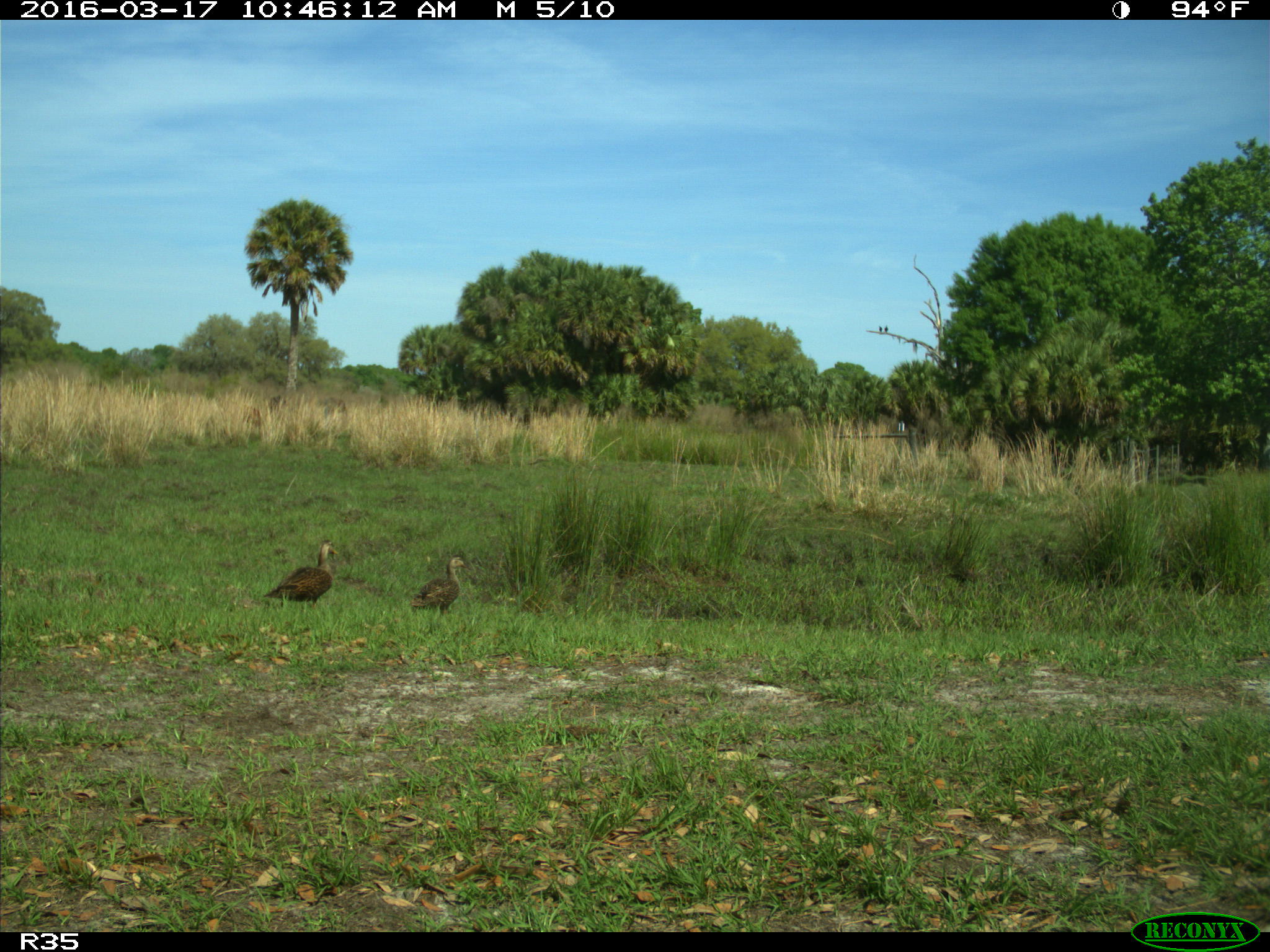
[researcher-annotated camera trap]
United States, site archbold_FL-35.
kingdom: Animalia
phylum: Chordata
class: Aves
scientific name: Aves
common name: birds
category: unidentified bird